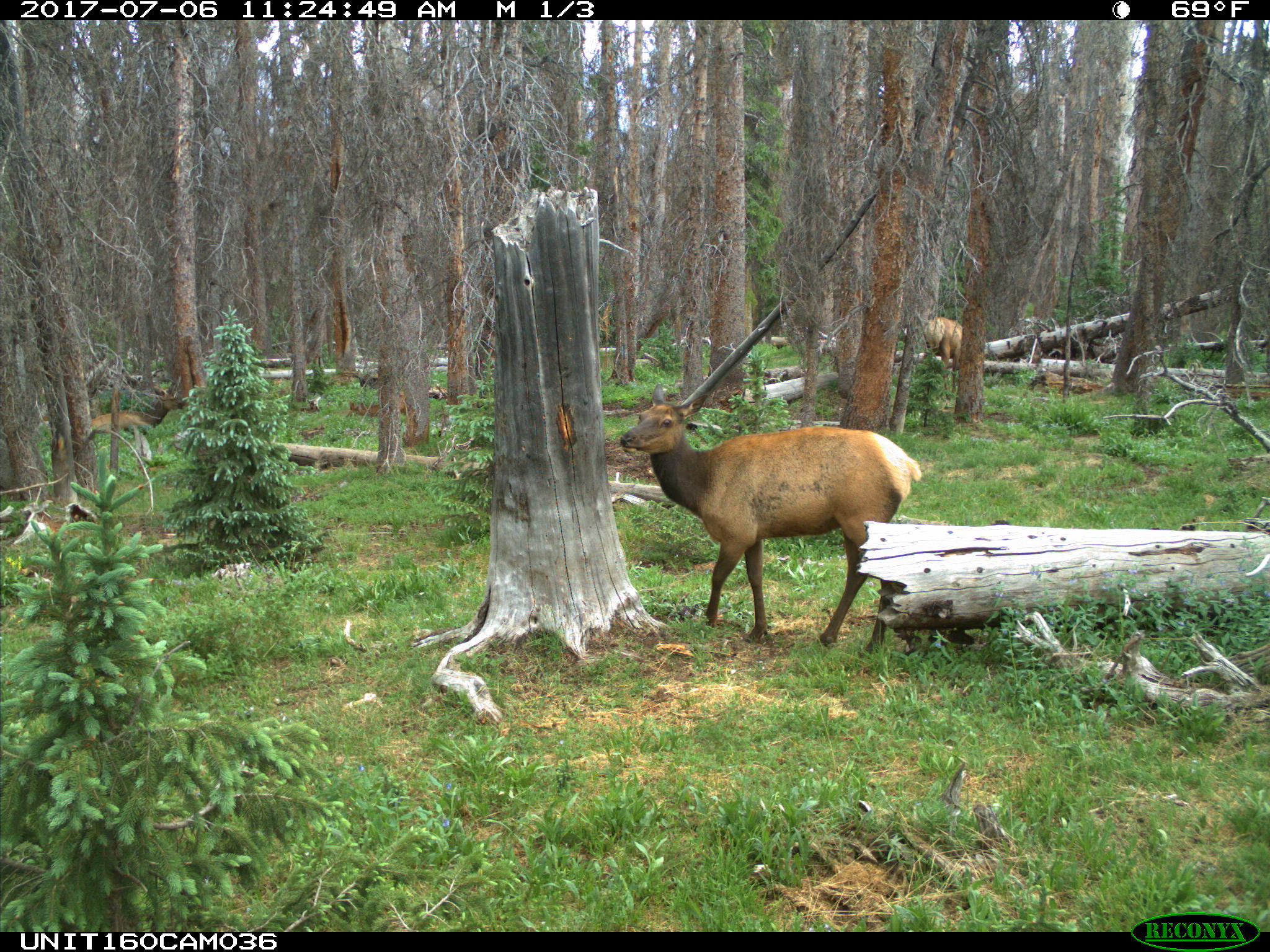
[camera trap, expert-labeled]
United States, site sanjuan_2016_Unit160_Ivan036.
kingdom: Animalia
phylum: Chordata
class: Mammalia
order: Artiodactyla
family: Cervidae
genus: Cervus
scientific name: Cervus elaphus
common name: red deer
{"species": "Cervus elaphus (red deer)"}